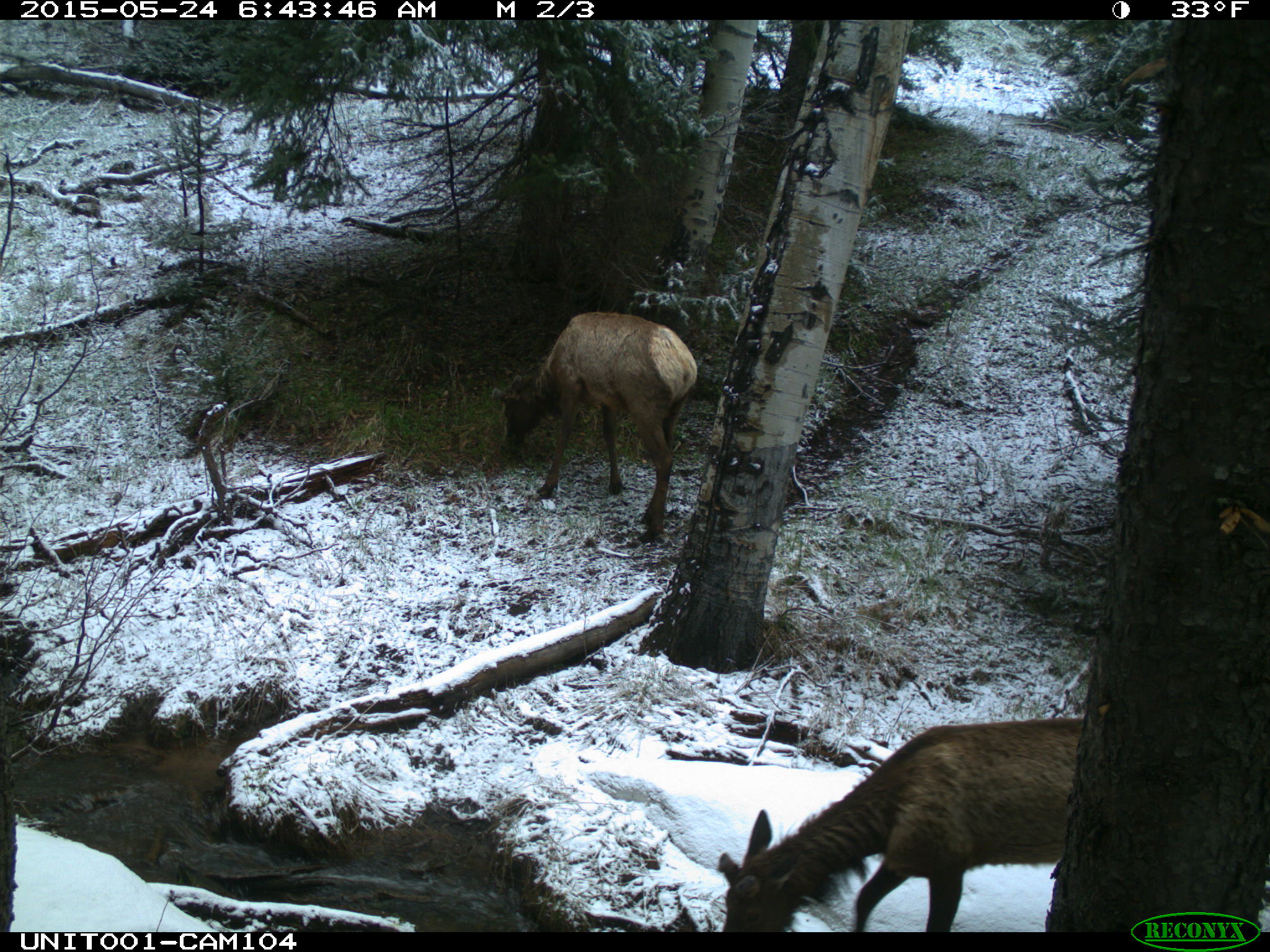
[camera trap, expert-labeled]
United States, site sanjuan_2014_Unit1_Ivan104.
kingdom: Animalia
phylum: Chordata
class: Mammalia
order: Artiodactyla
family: Cervidae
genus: Cervus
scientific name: Cervus elaphus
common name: red deer